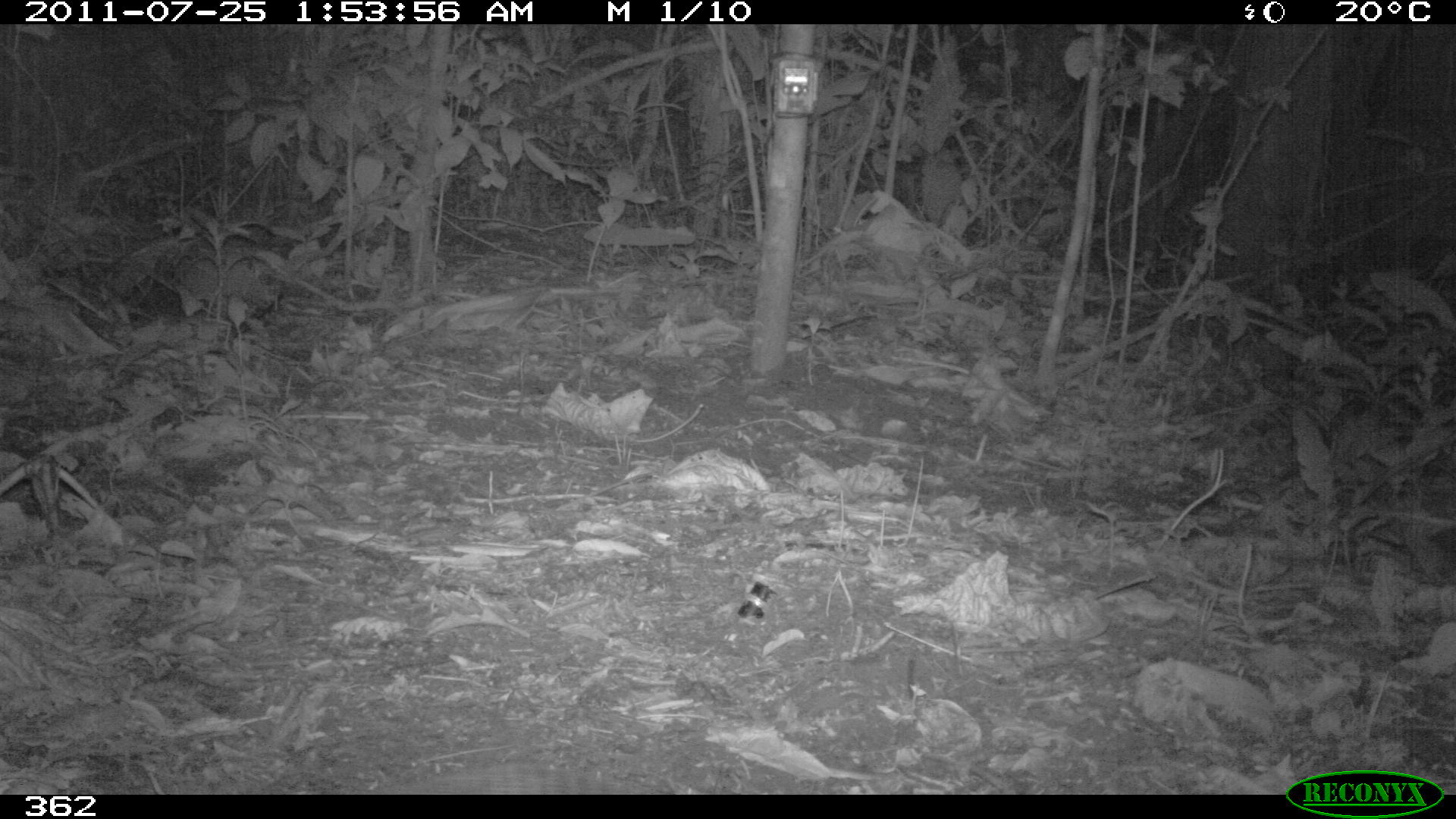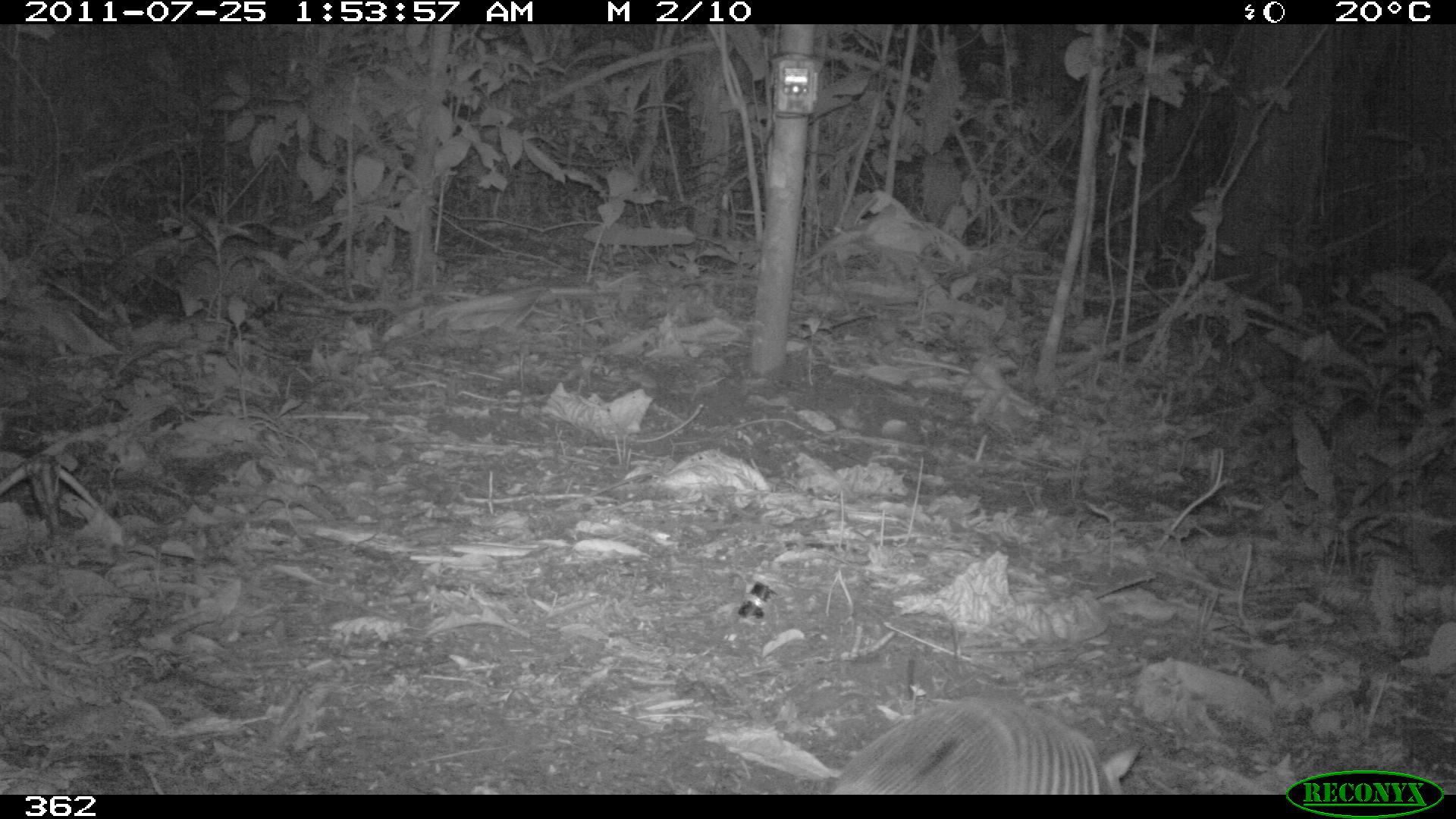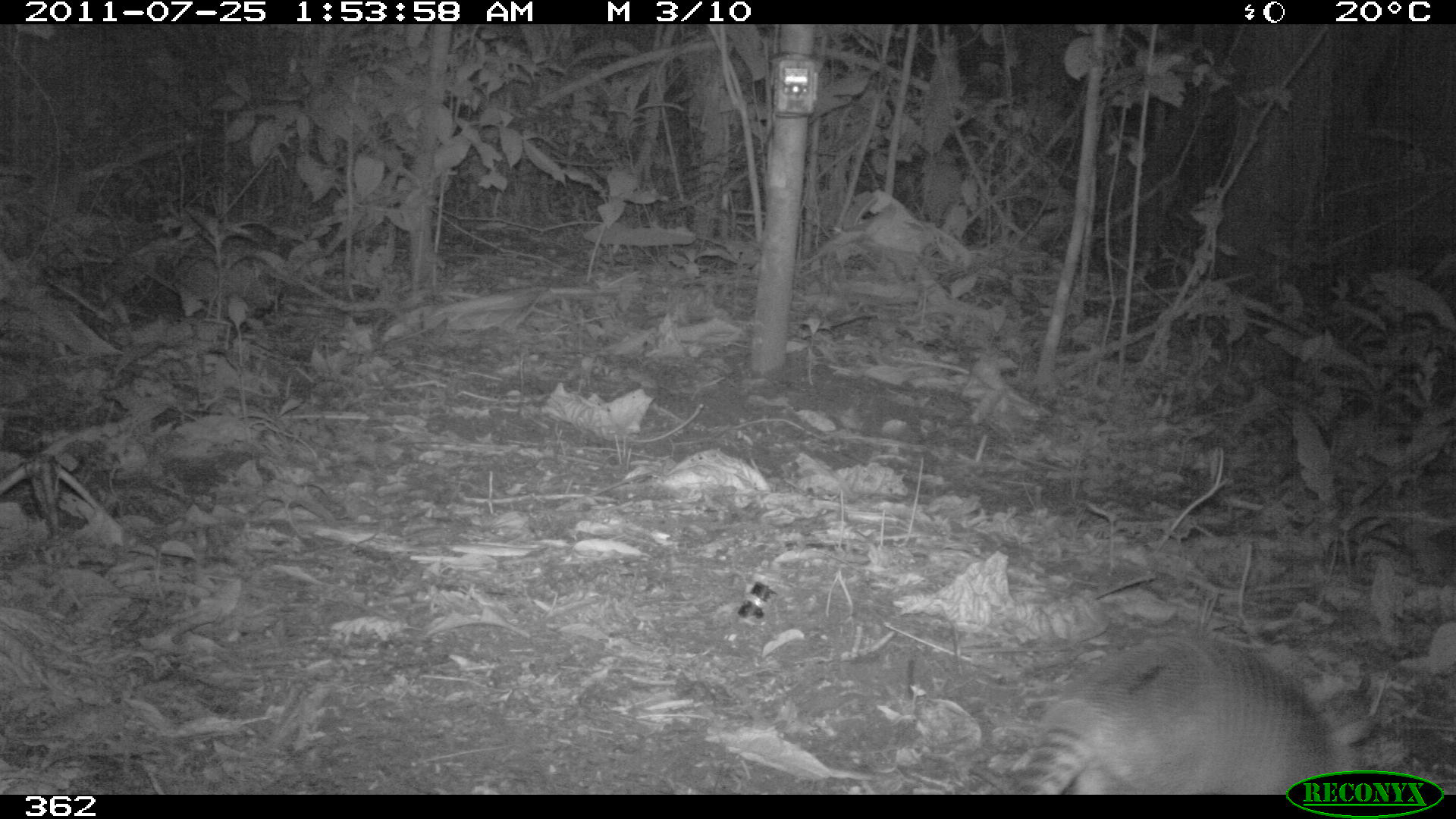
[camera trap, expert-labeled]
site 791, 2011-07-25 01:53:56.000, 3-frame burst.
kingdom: Animalia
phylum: Chordata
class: Mammalia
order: Cingulata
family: Dasypodidae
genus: Dasypus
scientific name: Dasypus novemcinctus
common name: nine-banded armadillo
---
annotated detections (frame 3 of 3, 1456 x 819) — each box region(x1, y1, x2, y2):
dasypus novemcinctus: region(1007, 636, 1375, 796)